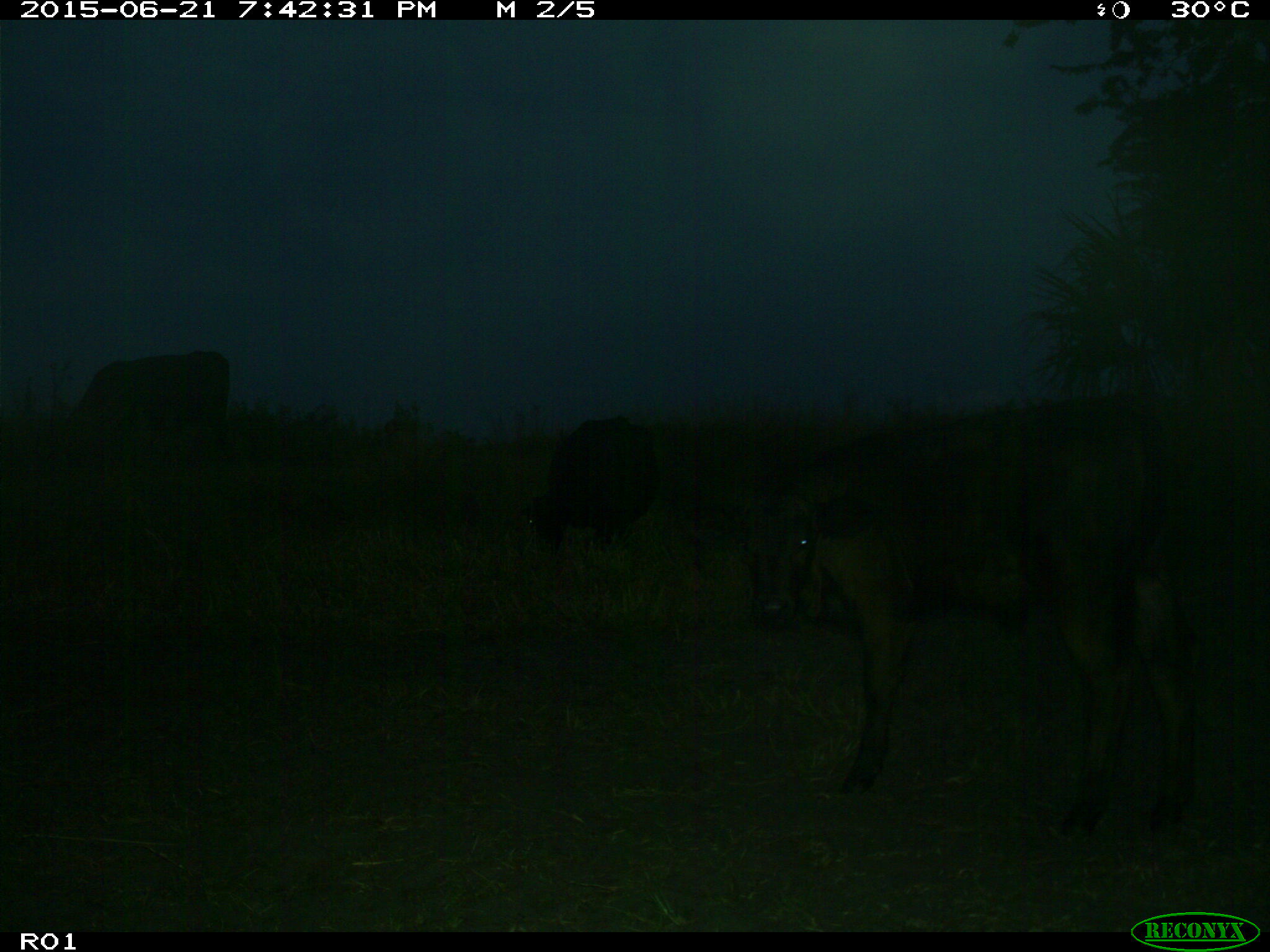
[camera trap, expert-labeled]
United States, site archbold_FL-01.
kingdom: Animalia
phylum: Chordata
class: Mammalia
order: Artiodactyla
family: Bovidae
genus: Bos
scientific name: Bos taurus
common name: domestic cow